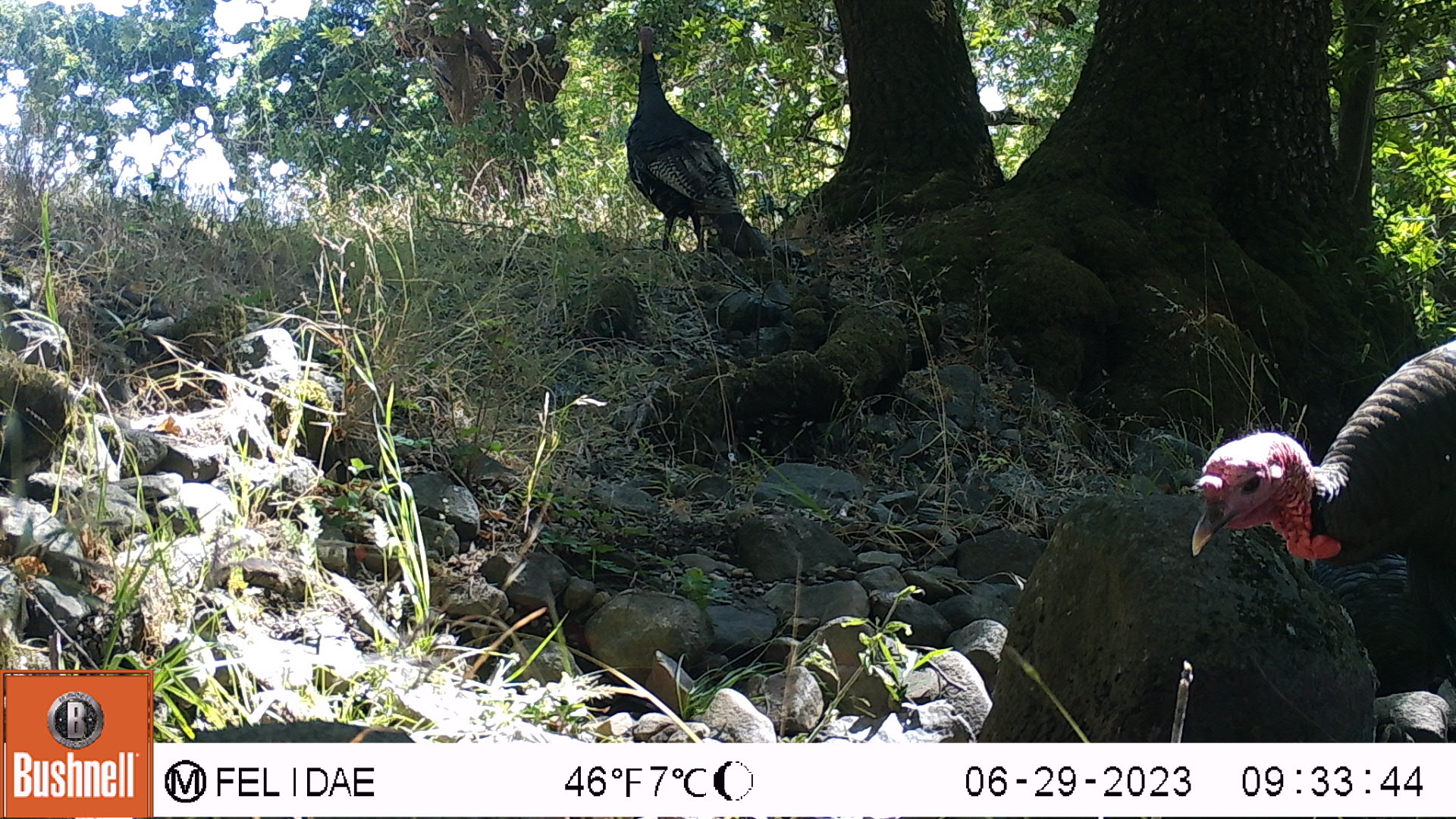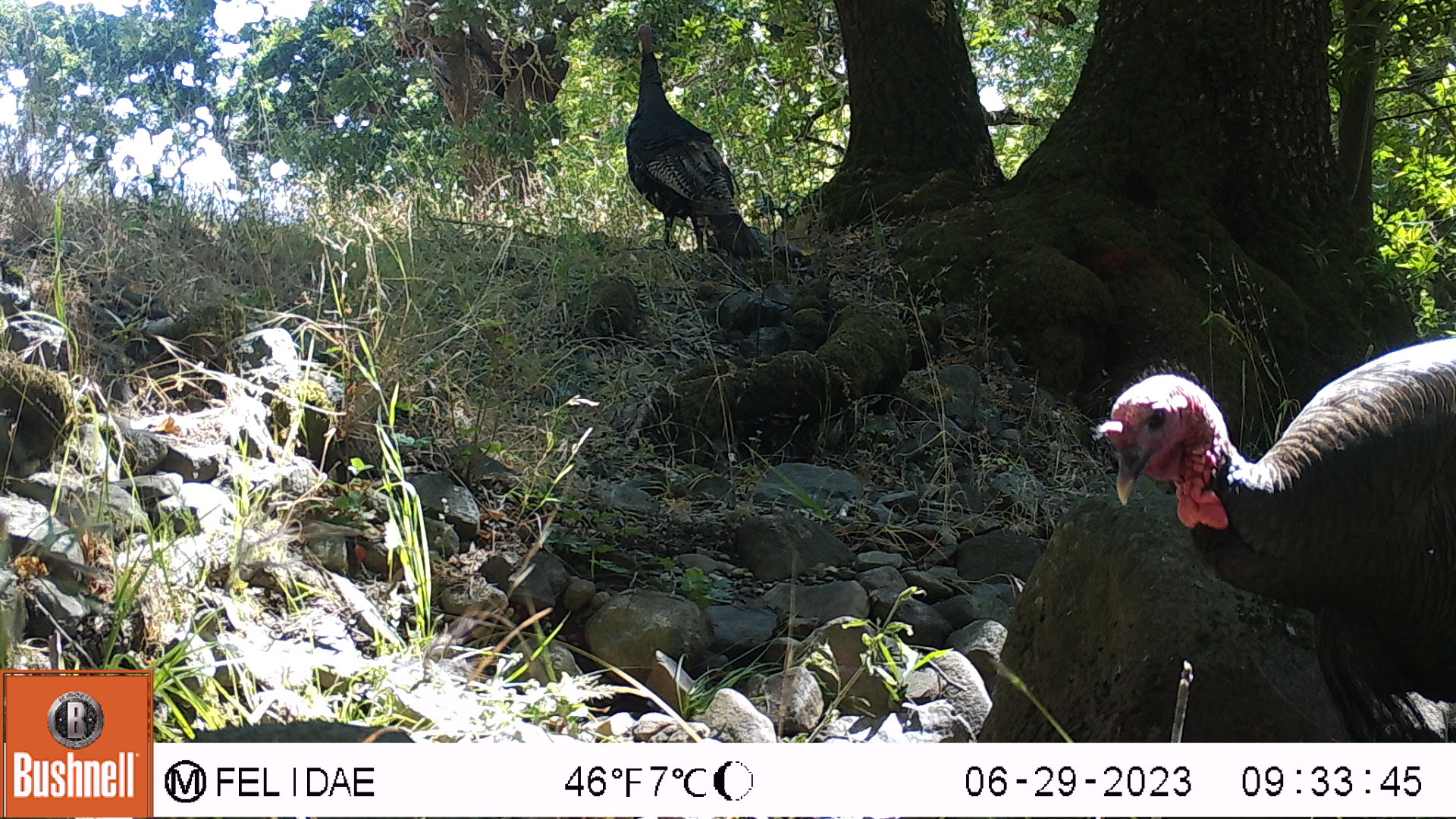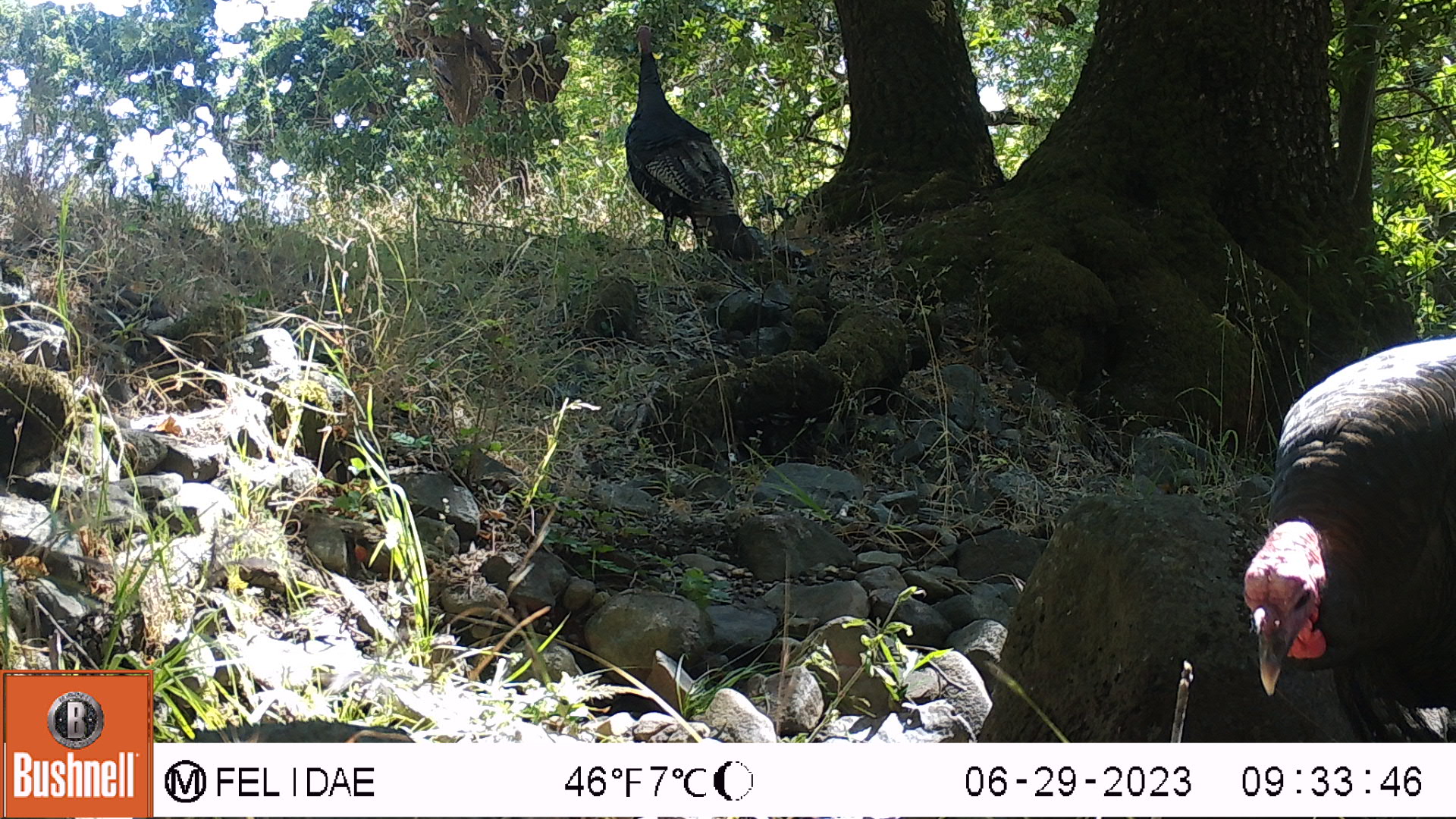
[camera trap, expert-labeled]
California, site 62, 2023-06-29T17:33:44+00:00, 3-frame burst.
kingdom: Animalia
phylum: Chordata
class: Aves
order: Galliformes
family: Phasianidae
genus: Meleagris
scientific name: Meleagris gallopavo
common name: turkey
Turkey (Meleagris gallopavo).